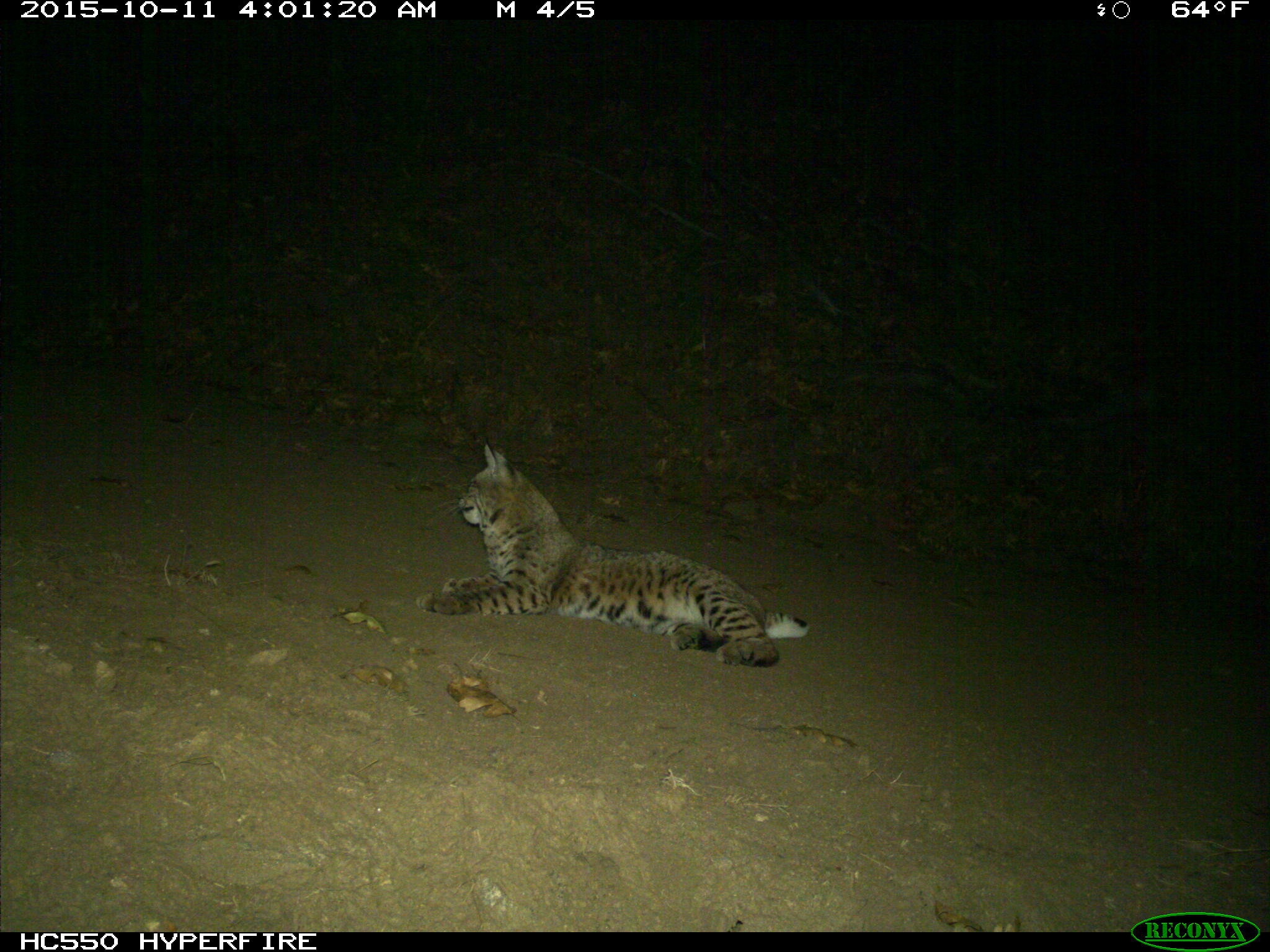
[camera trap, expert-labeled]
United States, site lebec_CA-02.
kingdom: Animalia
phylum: Chordata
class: Mammalia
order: Carnivora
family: Felidae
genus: Lynx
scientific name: Lynx rufus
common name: bobcat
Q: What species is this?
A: Lynx rufus (bobcat).